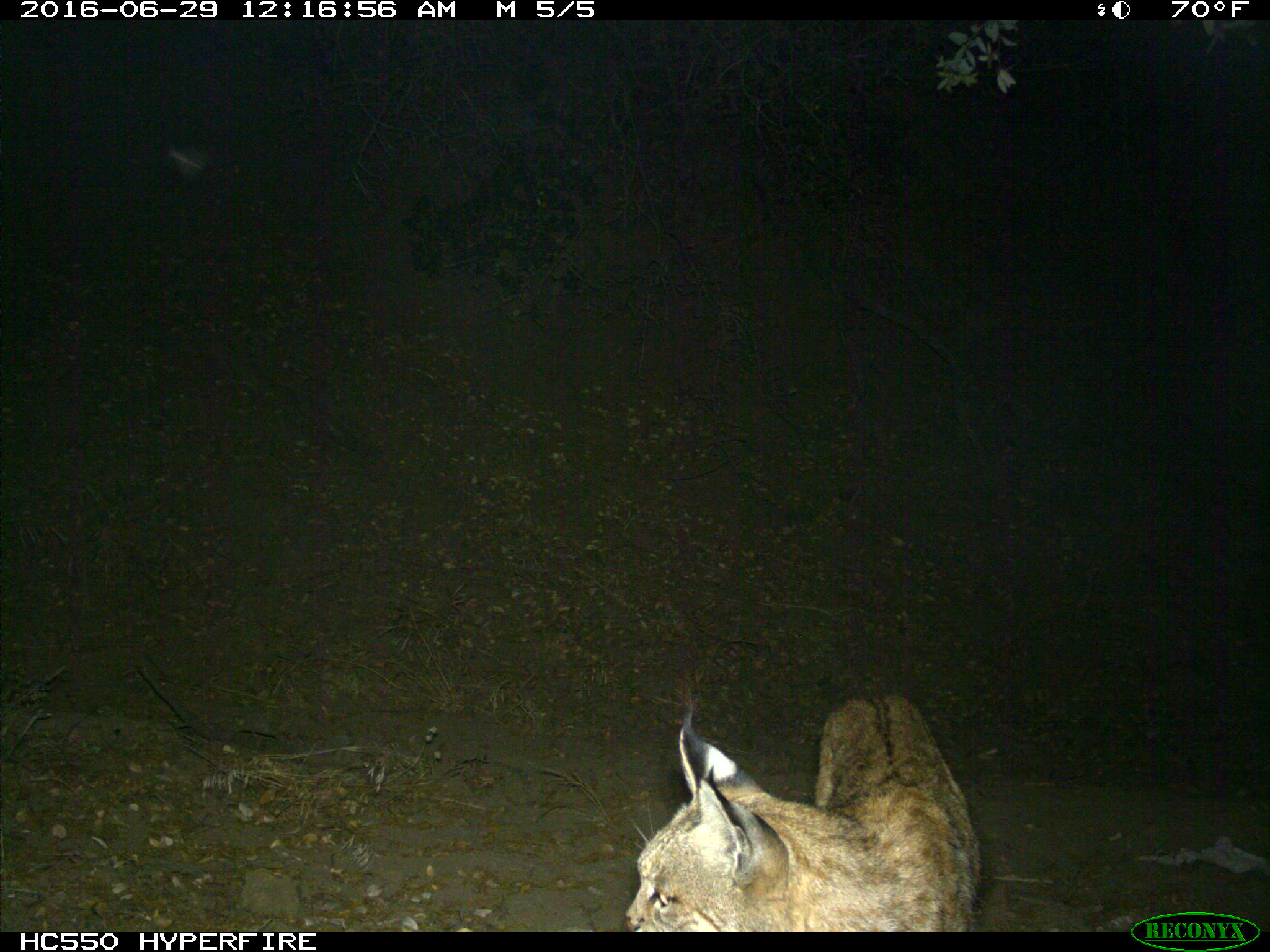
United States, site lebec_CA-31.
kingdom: Animalia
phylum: Chordata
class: Mammalia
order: Carnivora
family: Felidae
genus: Lynx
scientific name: Lynx rufus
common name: bobcat